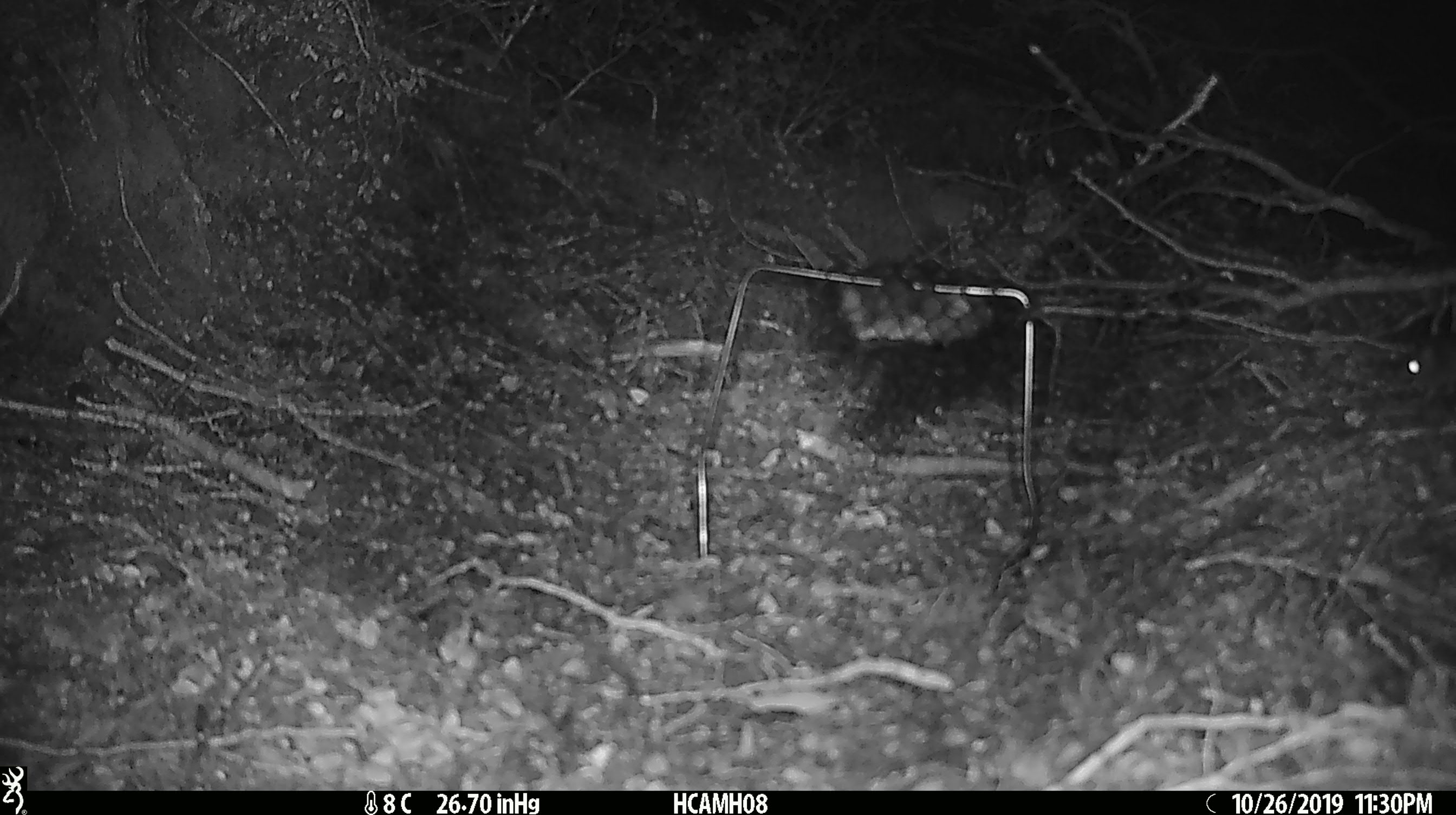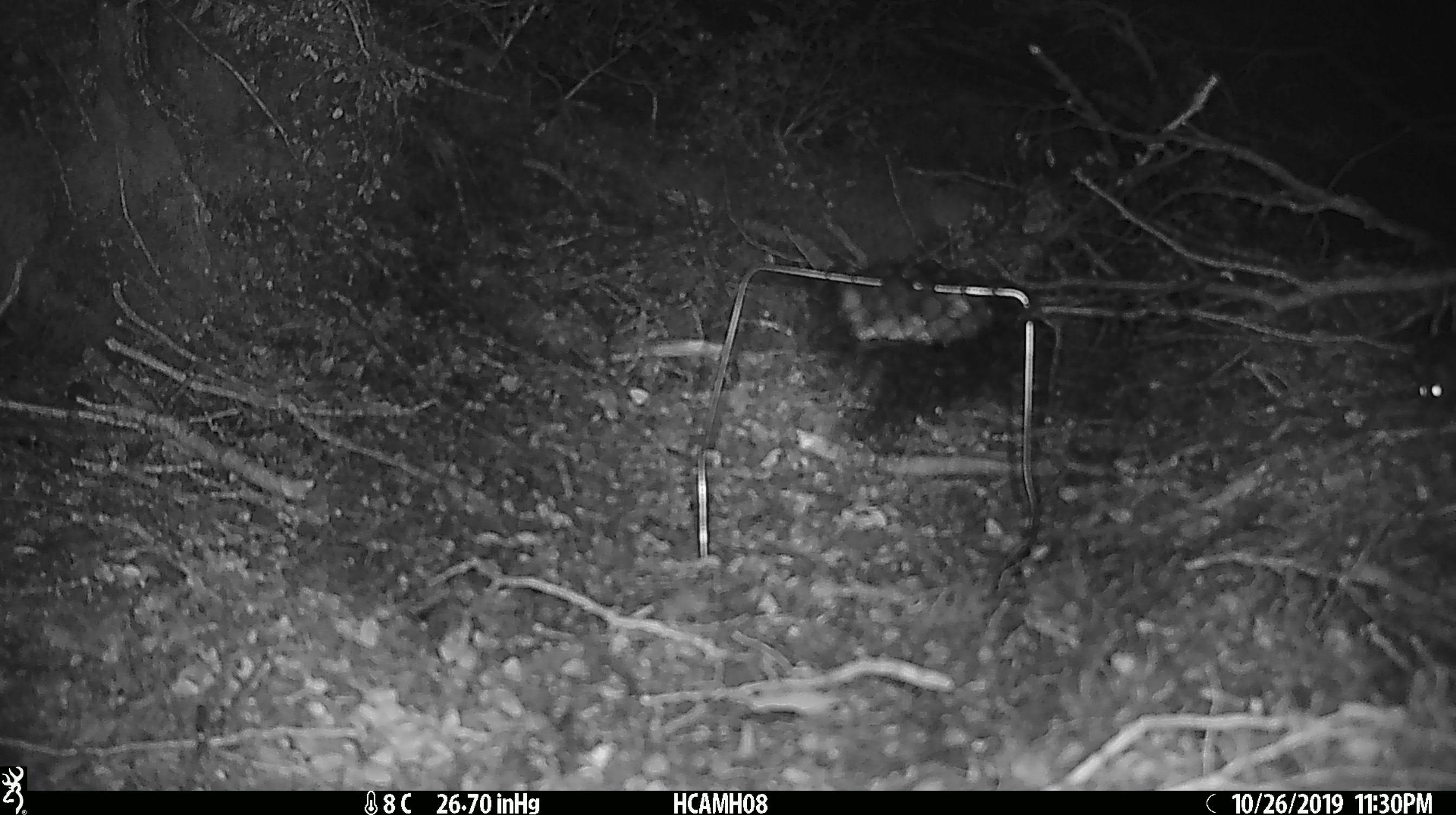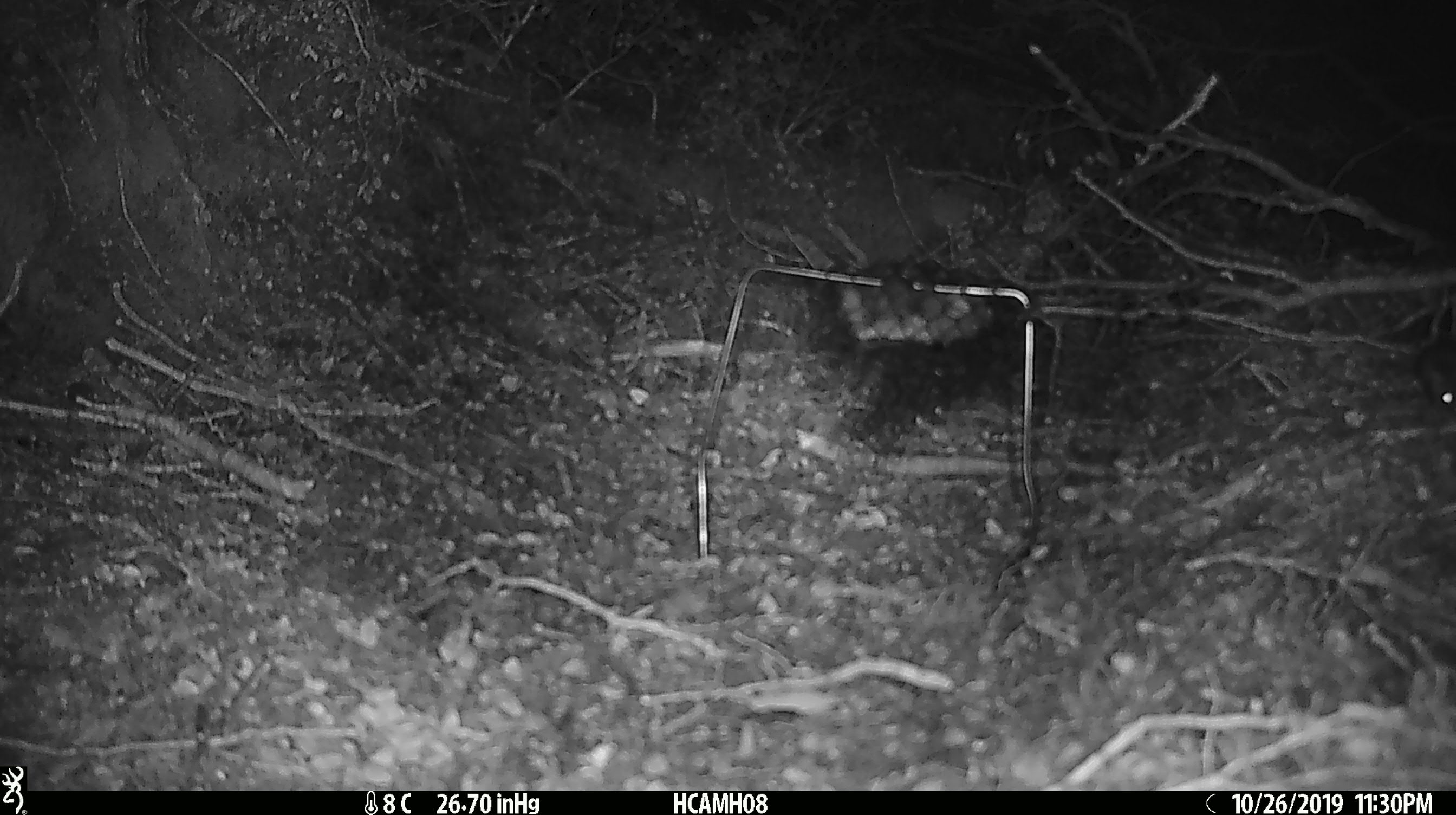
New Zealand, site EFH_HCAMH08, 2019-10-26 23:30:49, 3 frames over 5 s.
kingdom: Animalia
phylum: Chordata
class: Mammalia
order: Rodentia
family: Muridae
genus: Mus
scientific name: Mus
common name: mouse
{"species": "mouse (Mus)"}